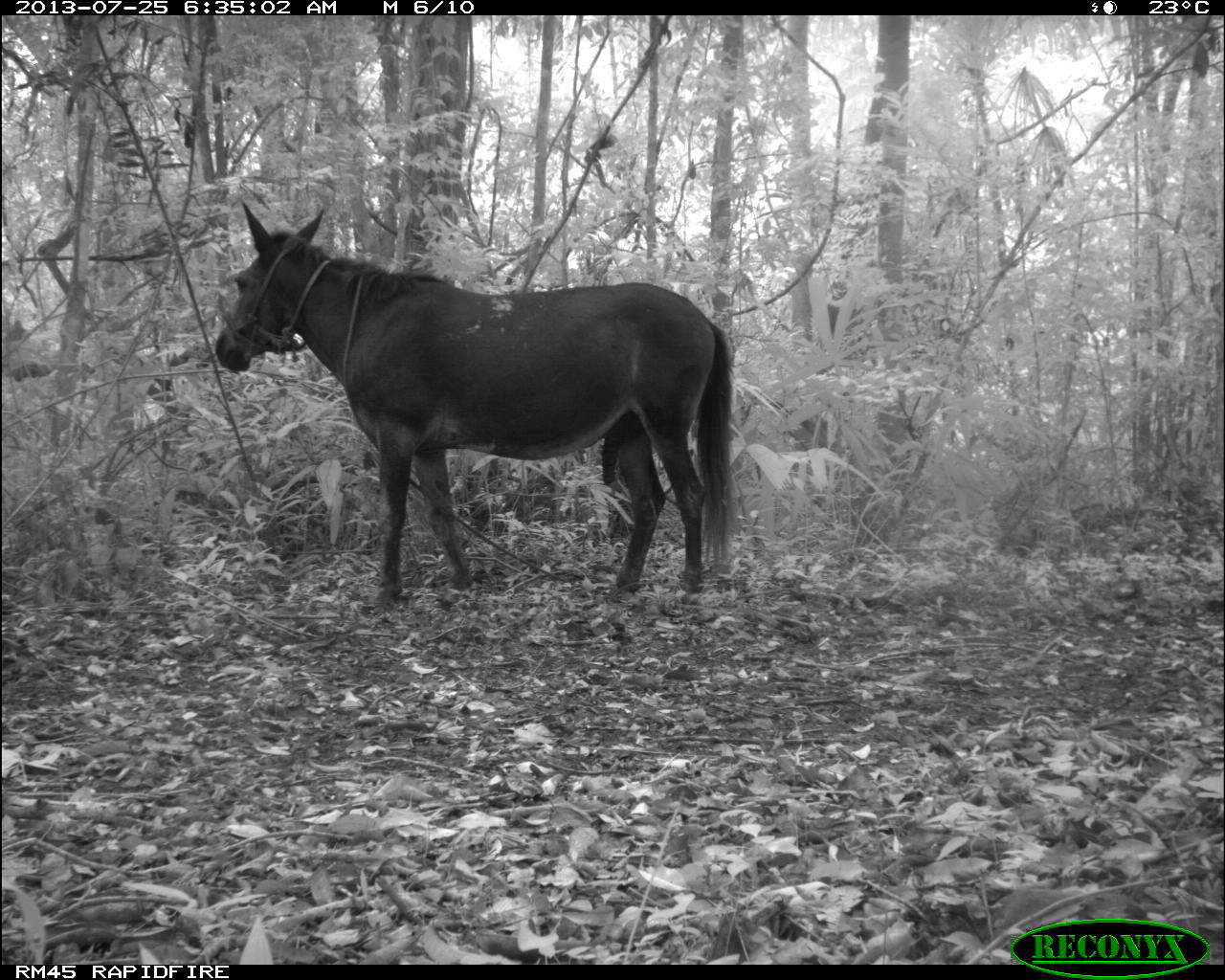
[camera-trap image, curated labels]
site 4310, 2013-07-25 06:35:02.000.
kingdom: Animalia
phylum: Chordata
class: Mammalia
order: Perissodactyla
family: Equidae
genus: Equus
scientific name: Equus ferus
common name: wild horse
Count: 1.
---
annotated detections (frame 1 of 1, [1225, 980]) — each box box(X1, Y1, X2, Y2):
equus ferus: box(213, 197, 736, 616)